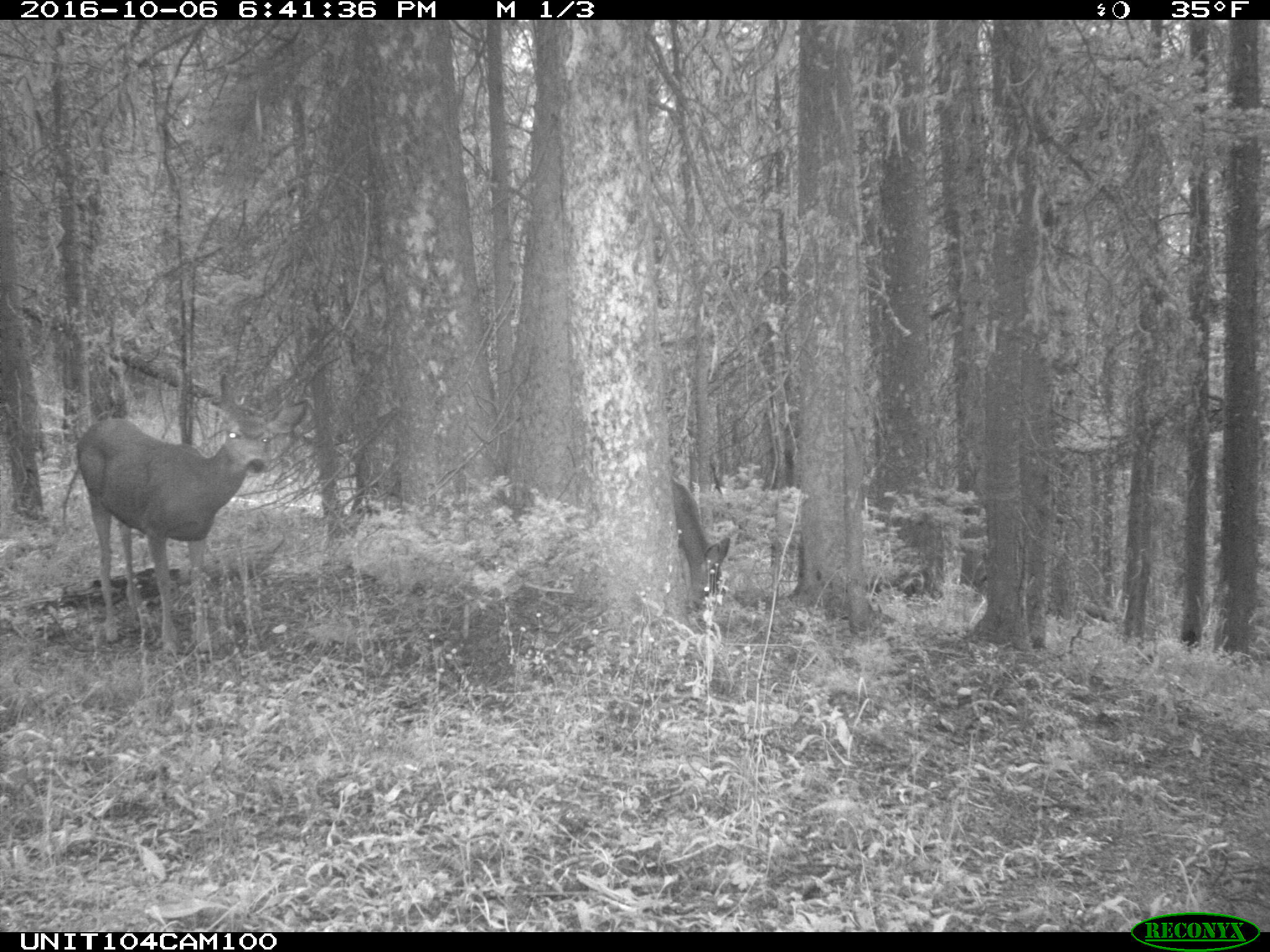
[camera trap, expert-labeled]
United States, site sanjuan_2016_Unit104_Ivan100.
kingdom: Animalia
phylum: Chordata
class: Mammalia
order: Artiodactyla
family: Cervidae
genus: Odocoileus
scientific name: Odocoileus hemionus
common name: mule deer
Odocoileus hemionus (mule deer).